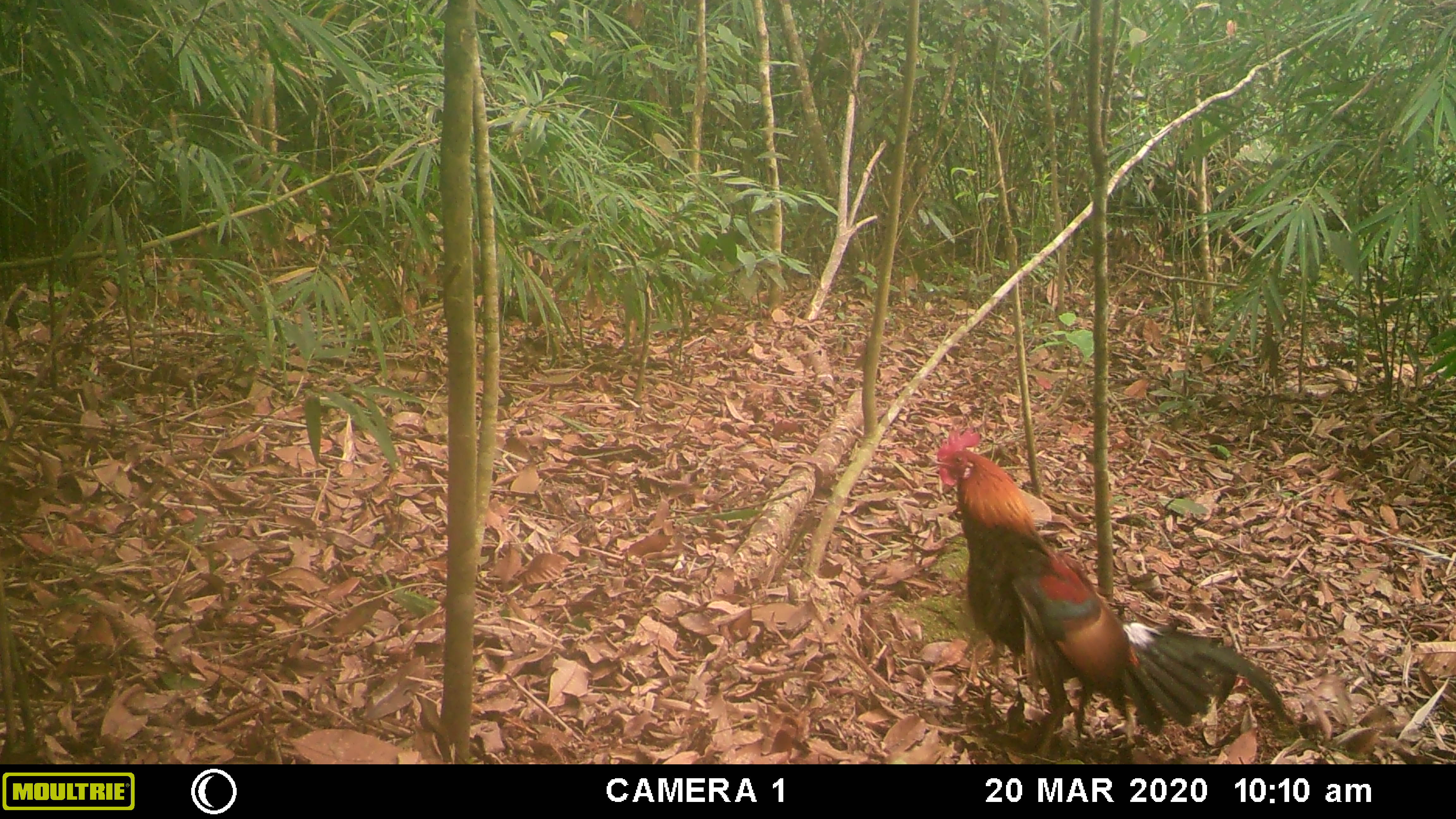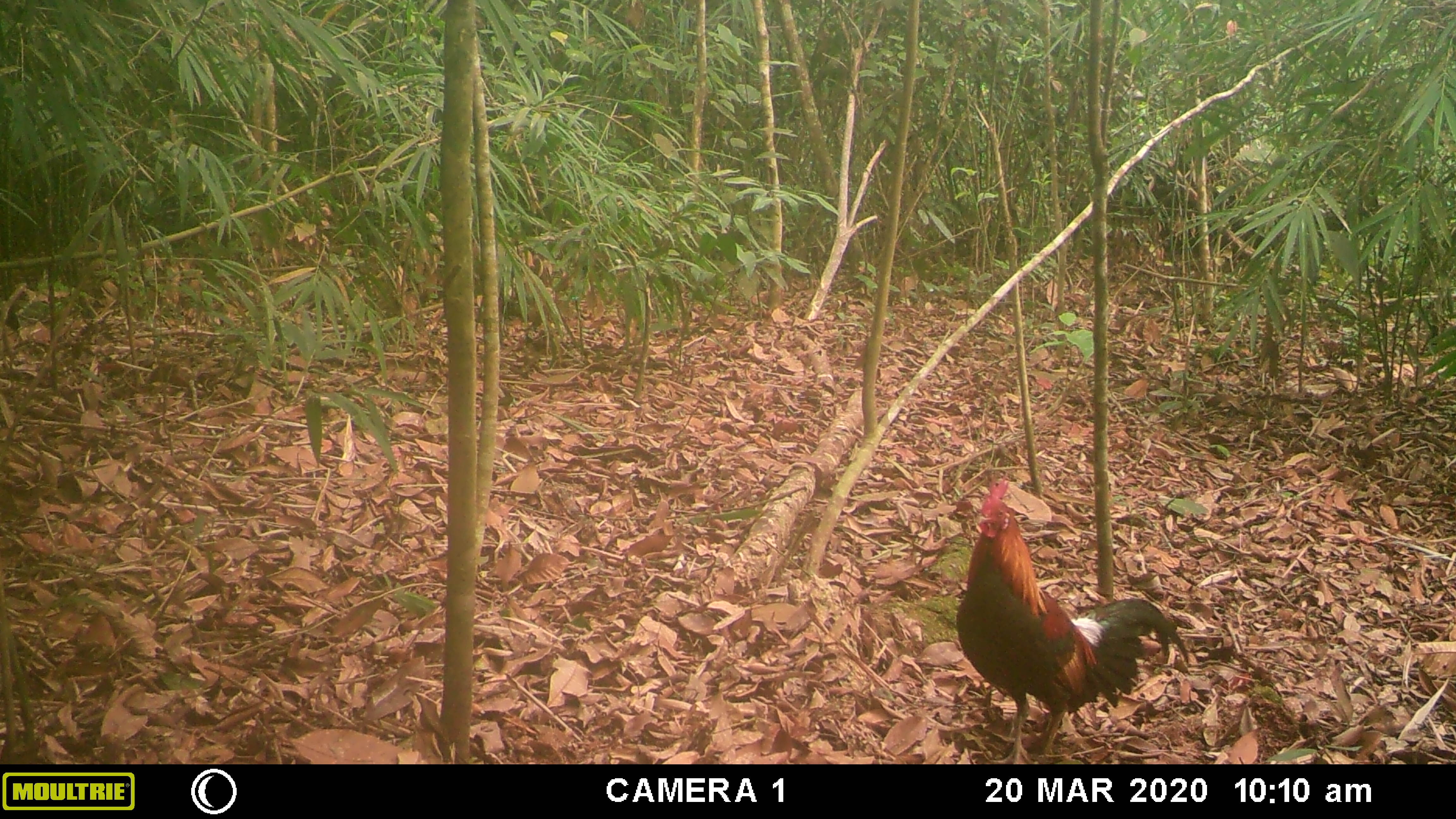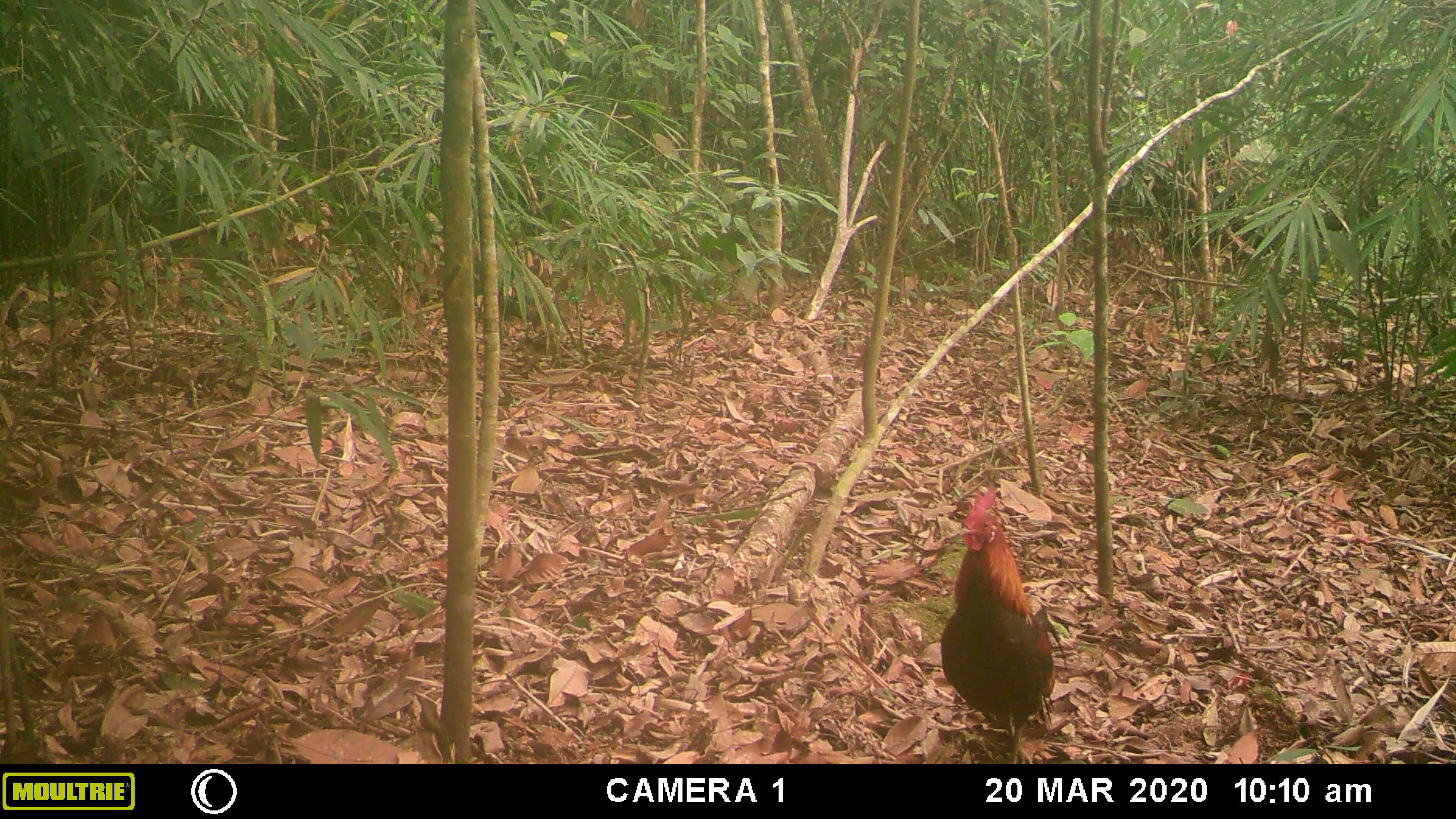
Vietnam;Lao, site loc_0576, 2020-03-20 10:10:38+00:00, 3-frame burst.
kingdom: Animalia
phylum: Chordata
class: Aves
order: Galliformes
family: Phasianidae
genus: Gallus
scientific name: Gallus gallus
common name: red junglefowl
Red junglefowl (Gallus gallus). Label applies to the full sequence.